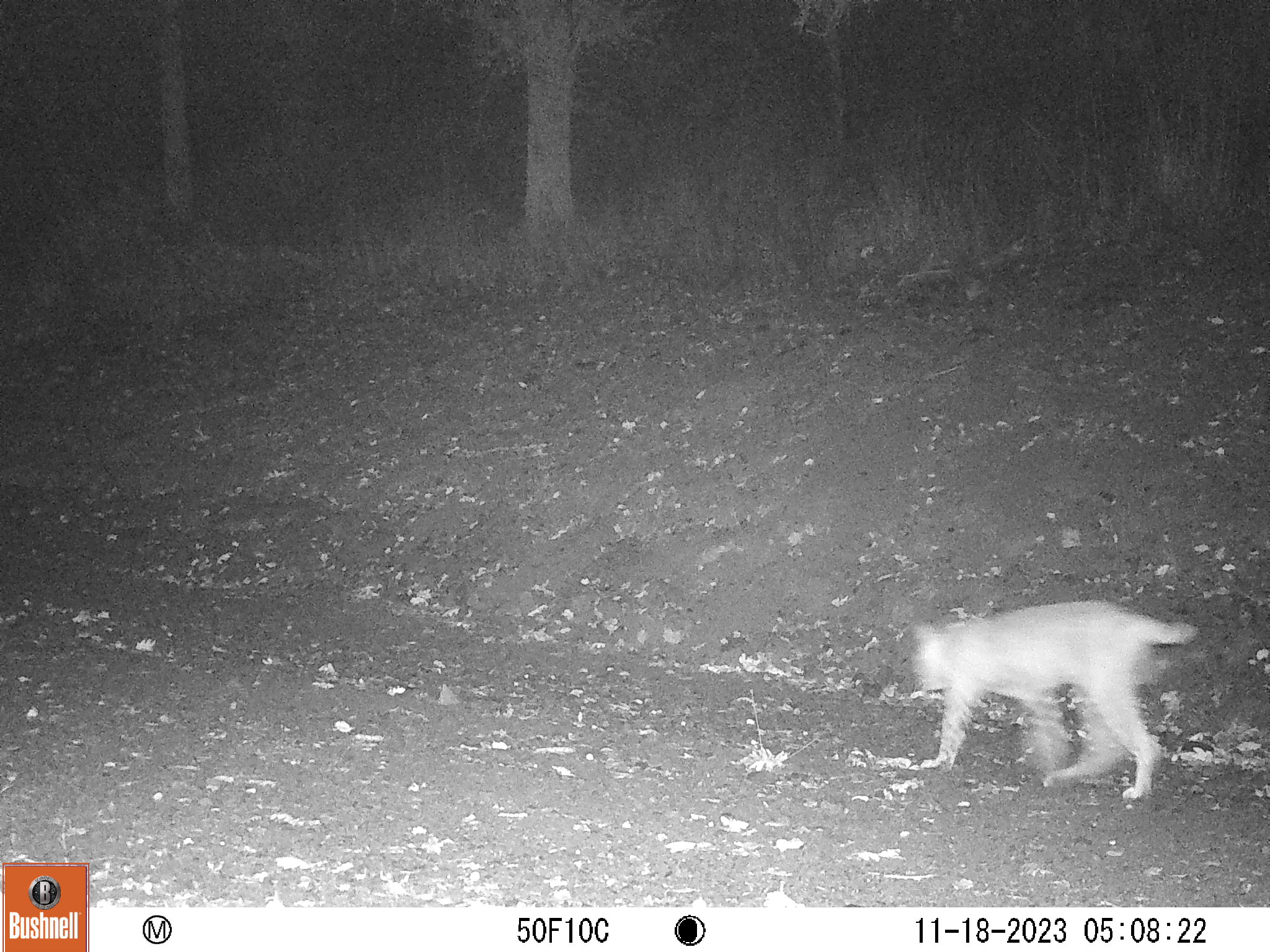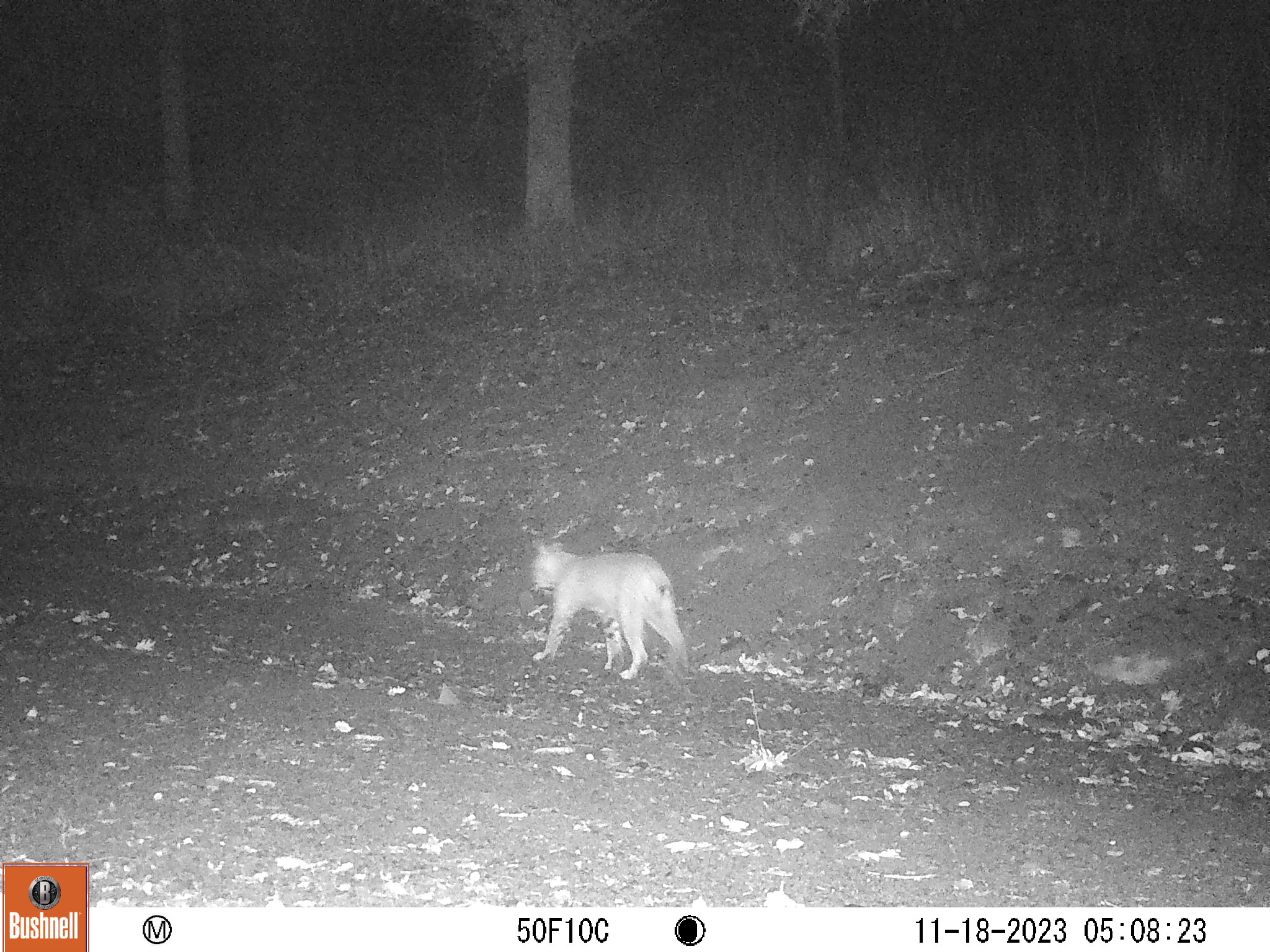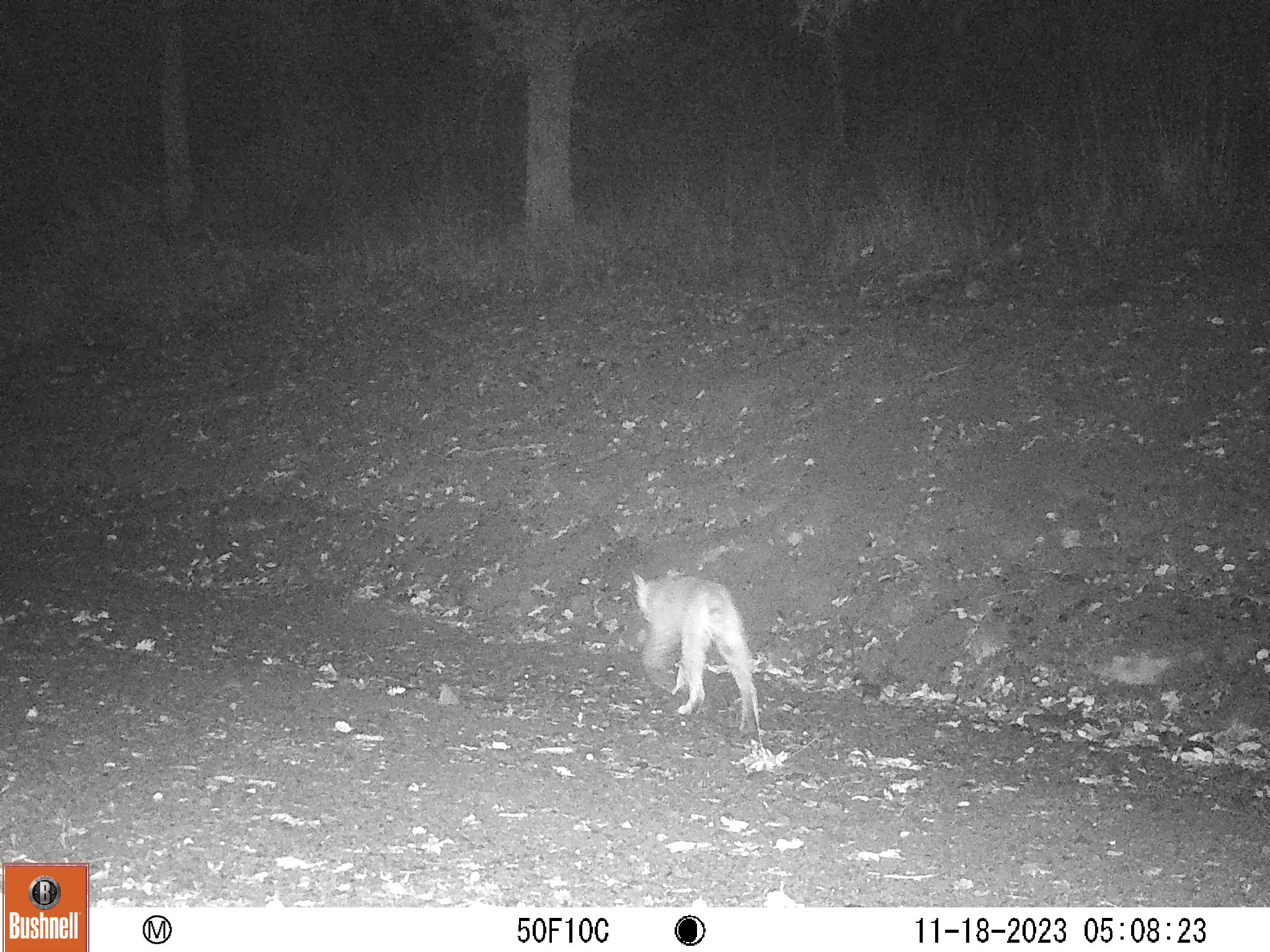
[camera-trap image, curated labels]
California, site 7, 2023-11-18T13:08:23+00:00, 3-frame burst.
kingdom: Animalia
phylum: Chordata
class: Mammalia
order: Carnivora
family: Felidae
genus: Lynx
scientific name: Lynx rufus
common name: bobcat